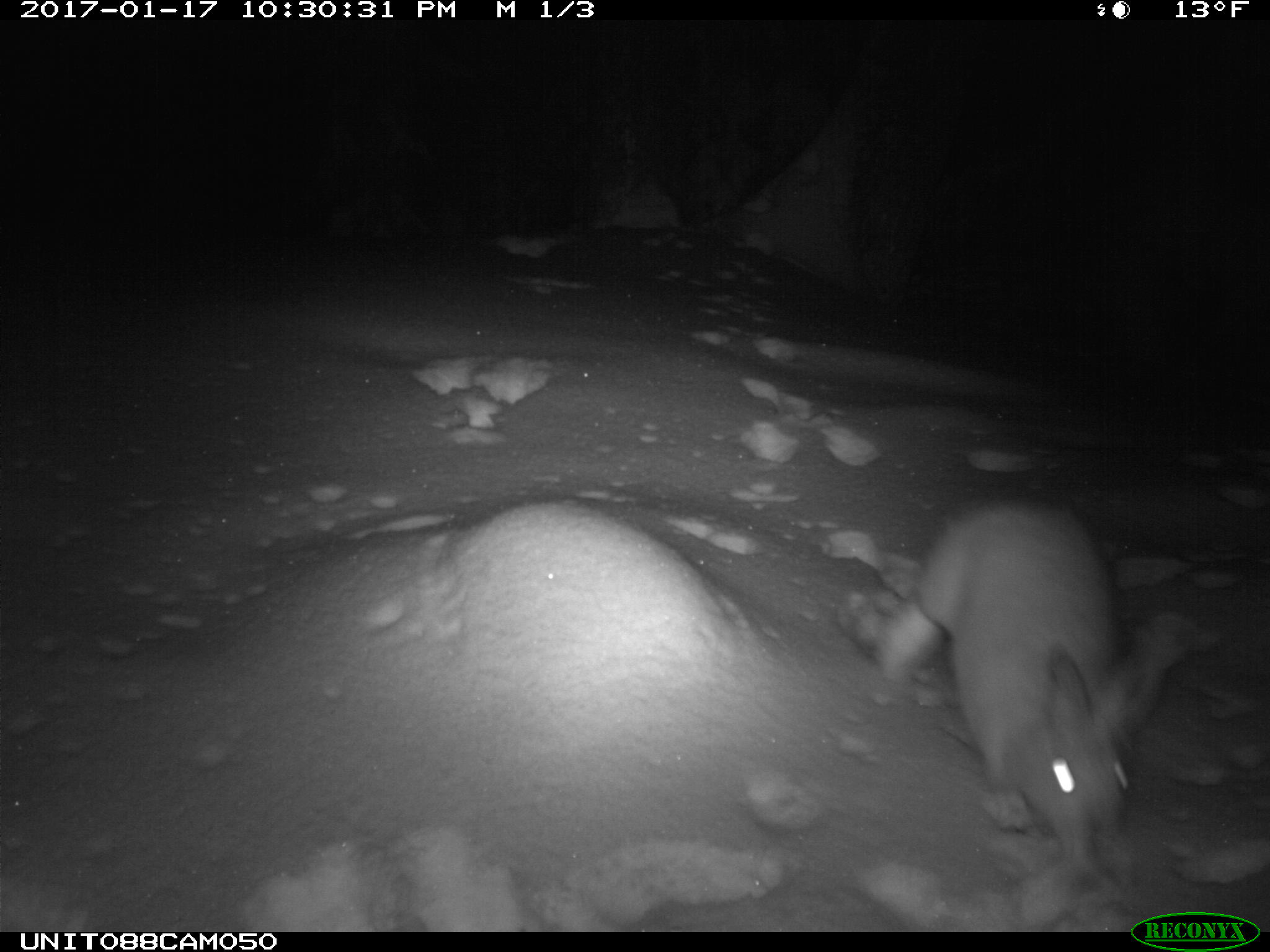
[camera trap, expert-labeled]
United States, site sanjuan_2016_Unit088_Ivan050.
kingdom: Animalia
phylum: Chordata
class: Mammalia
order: Lagomorpha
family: Leporidae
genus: Lepus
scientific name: Lepus americanus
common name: snowshoe hare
Lepus americanus (snowshoe hare).